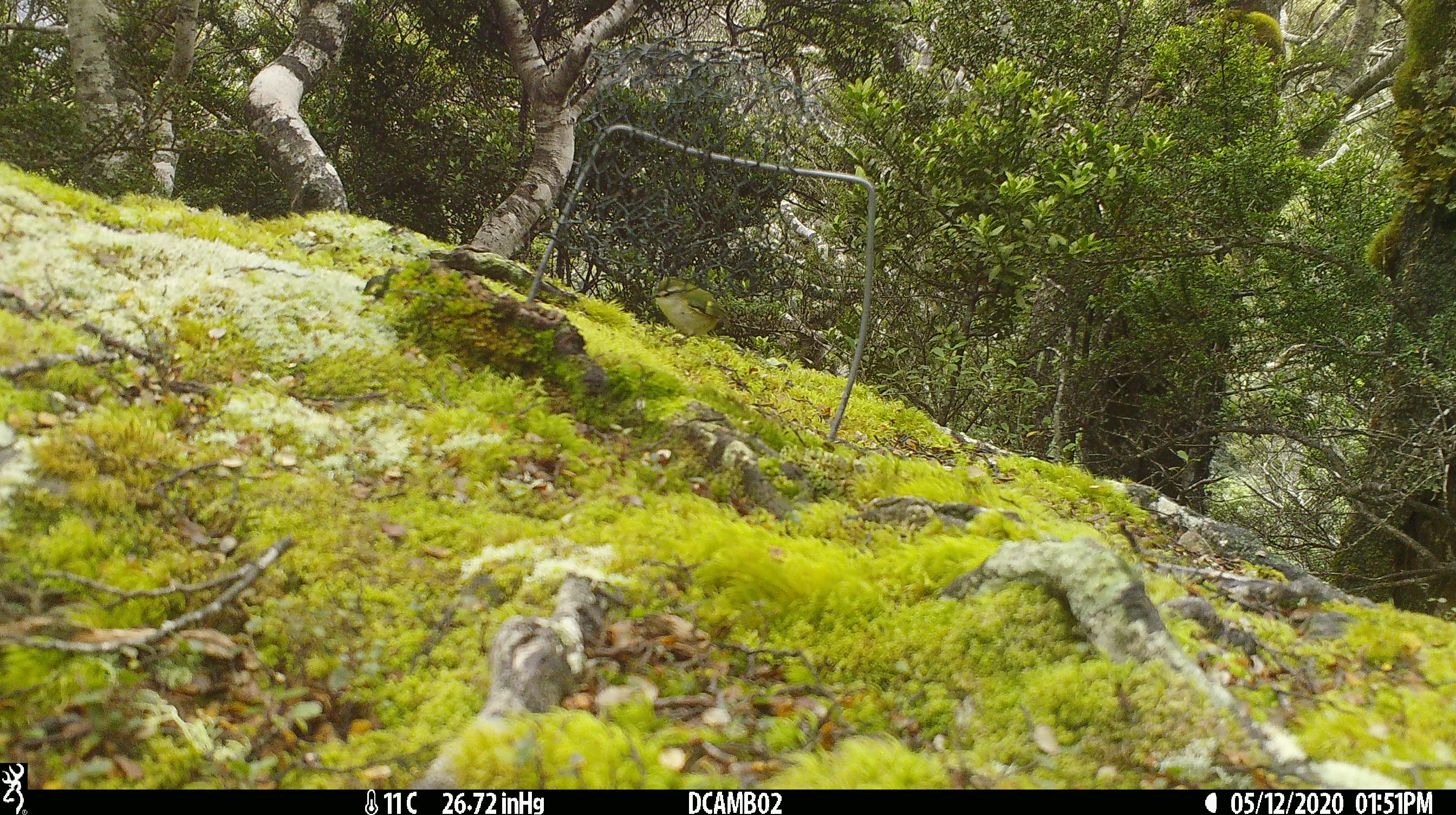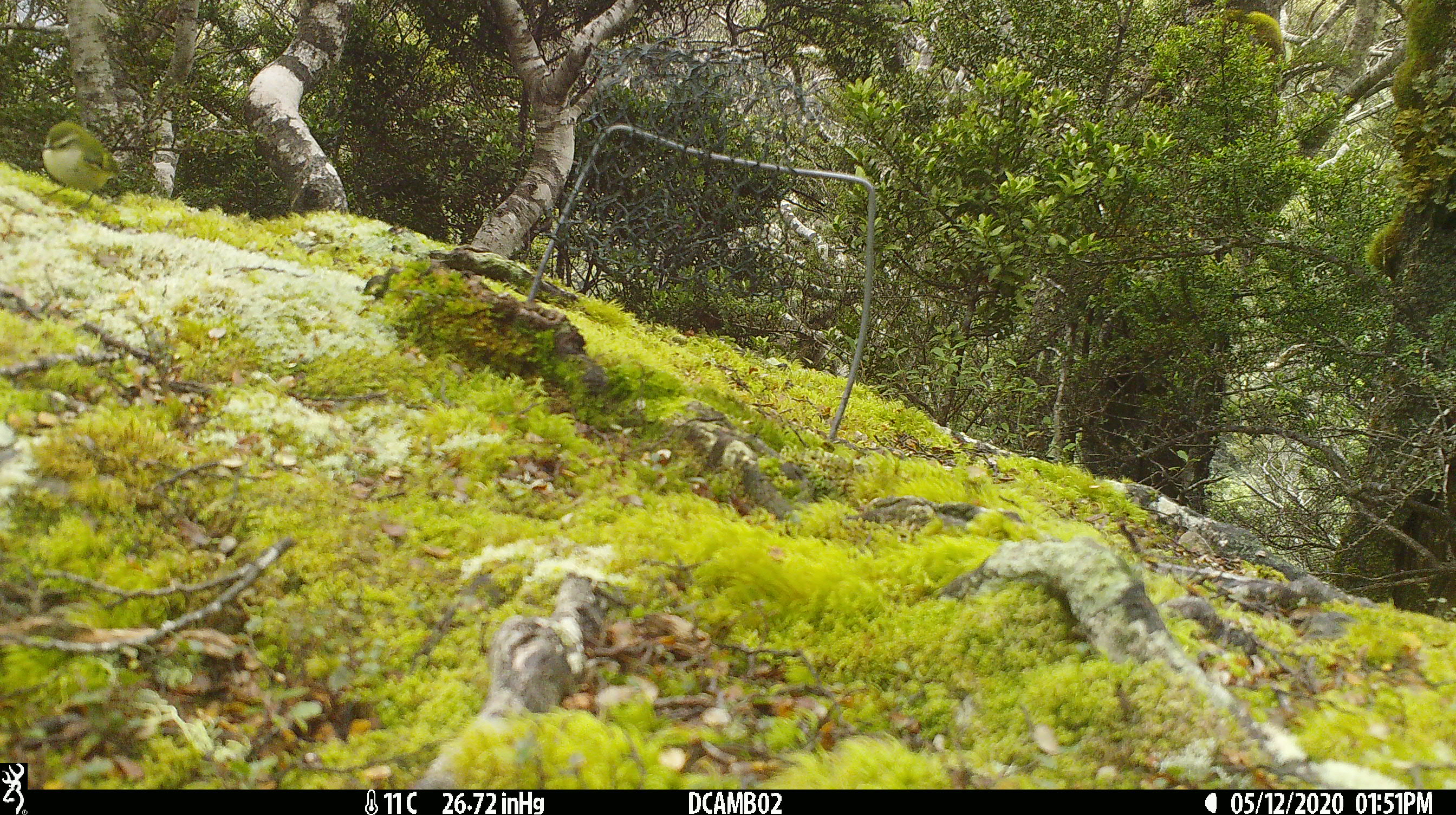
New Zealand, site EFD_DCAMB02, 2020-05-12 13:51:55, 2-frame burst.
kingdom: Animalia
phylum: Chordata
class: Aves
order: Passeriformes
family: Acanthisittidae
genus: Acanthisitta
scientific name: Acanthisitta chloris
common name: rifleman